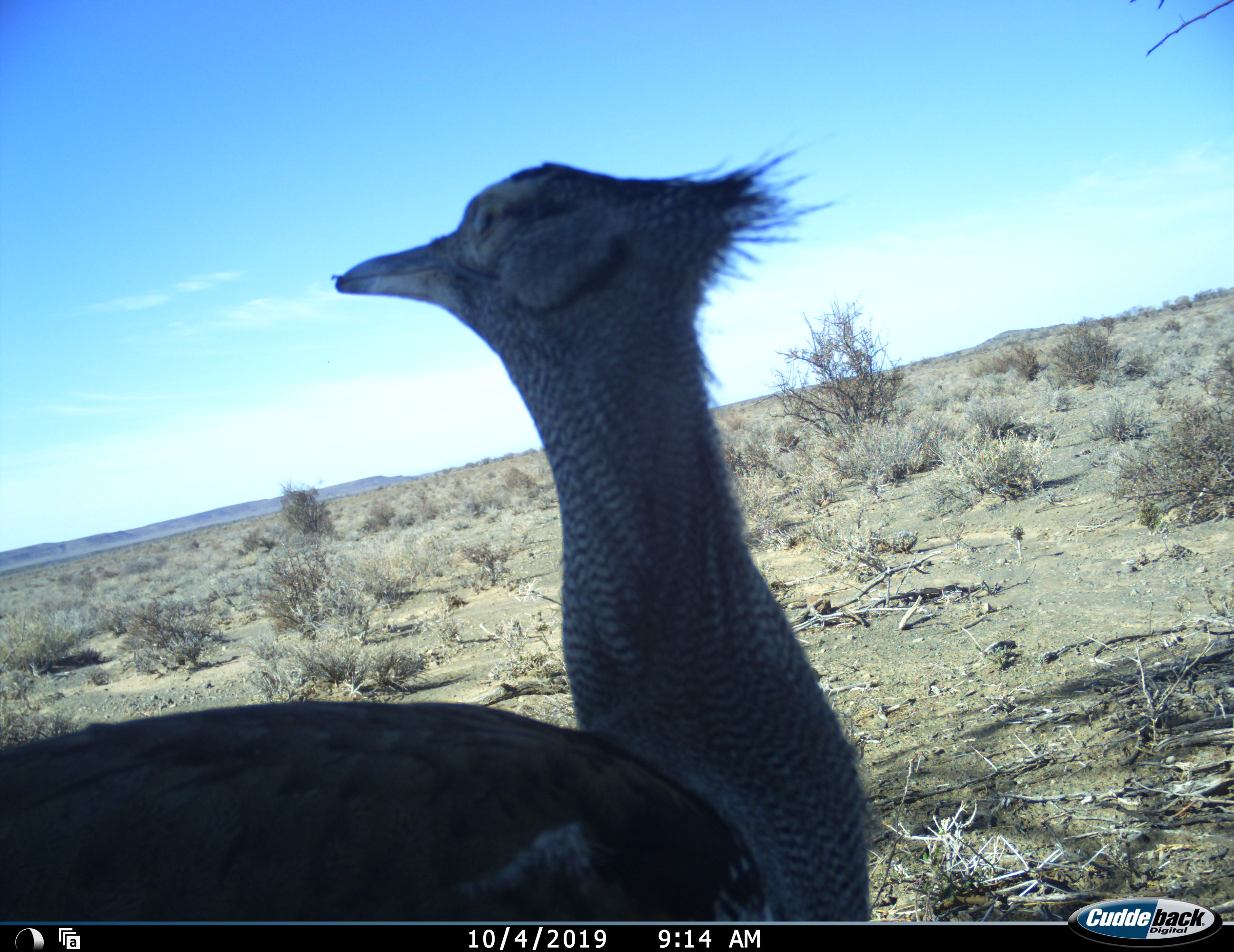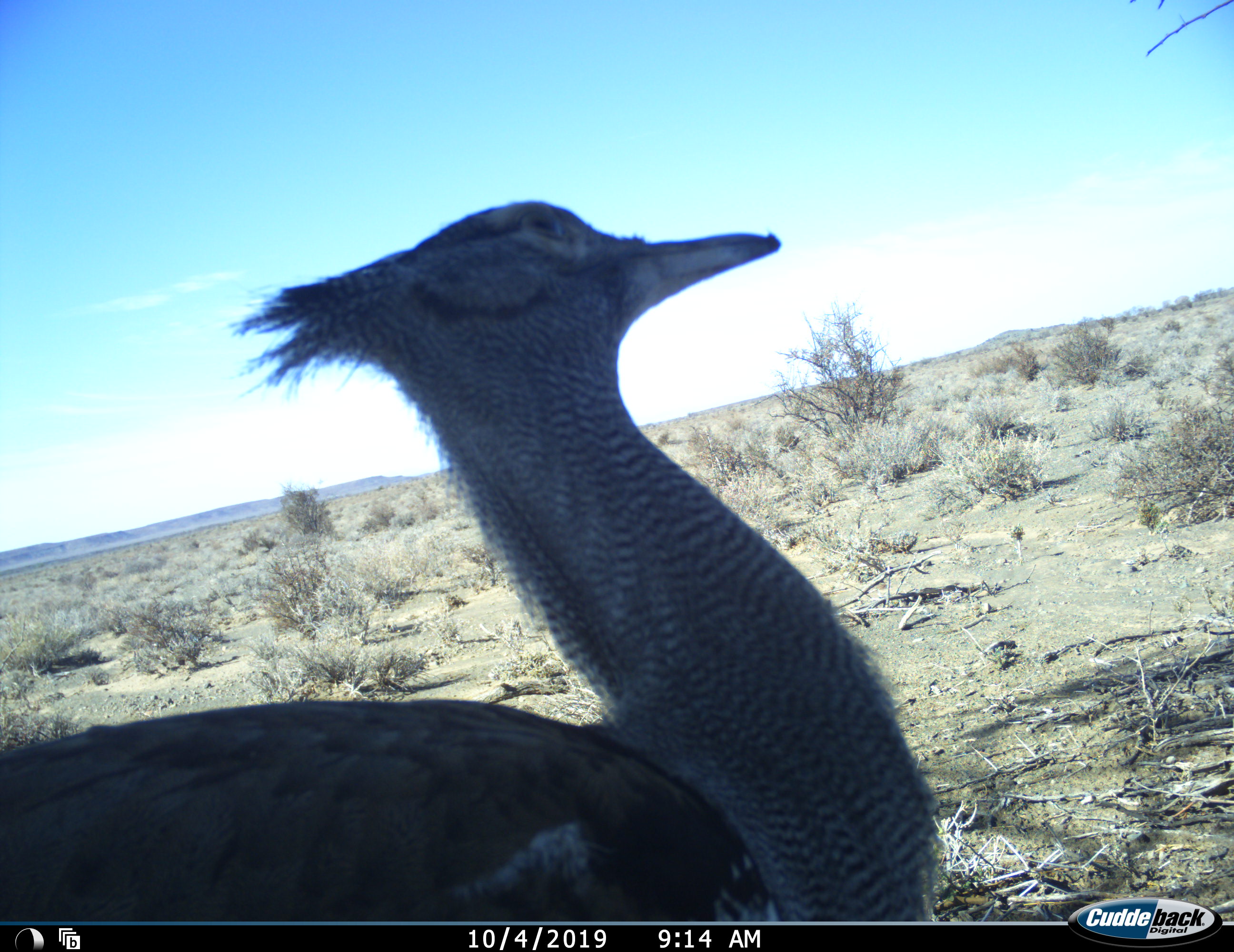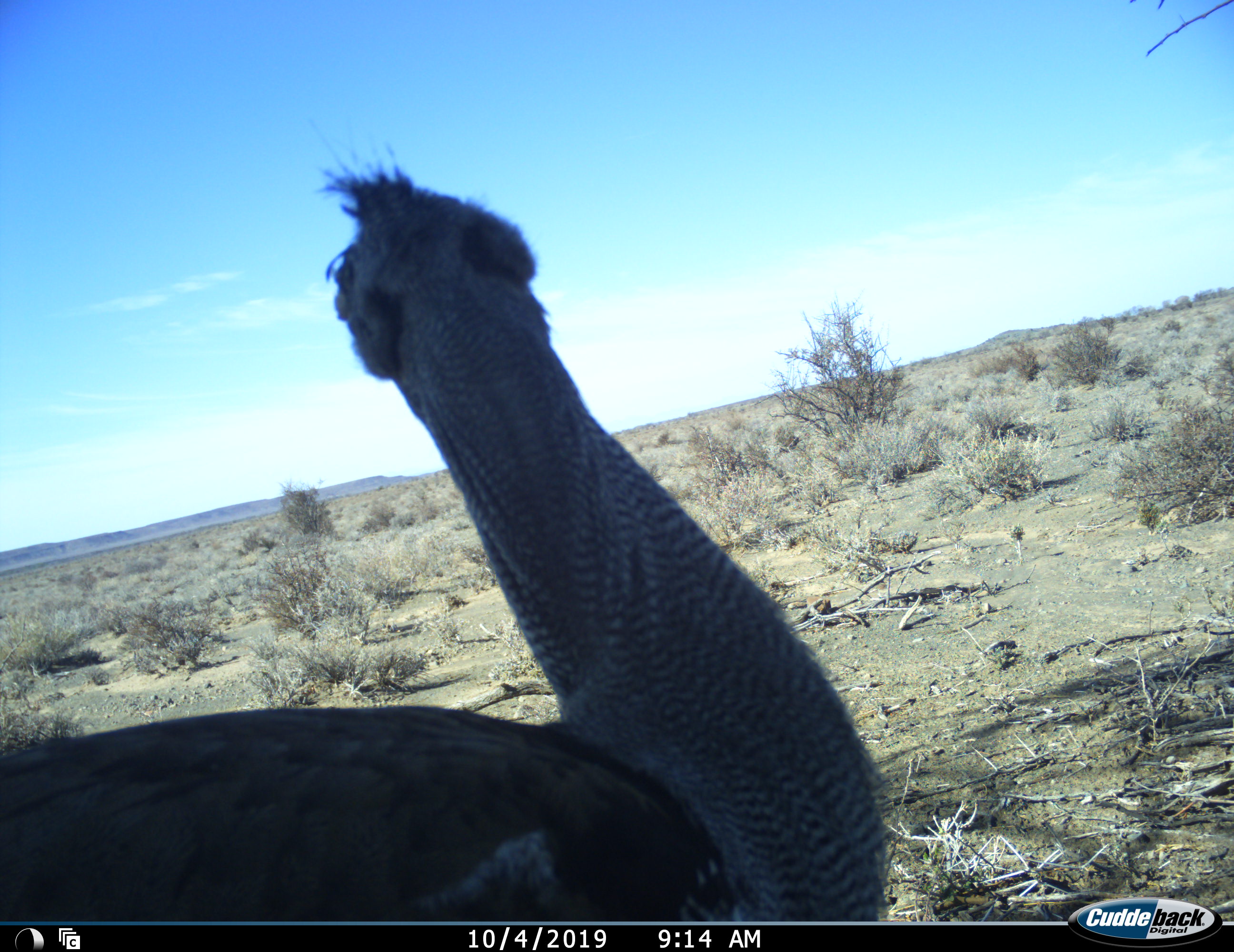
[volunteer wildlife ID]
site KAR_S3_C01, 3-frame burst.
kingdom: Animalia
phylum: Chordata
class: Aves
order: Otidiformes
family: Otididae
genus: Ardeotis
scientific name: Ardeotis kori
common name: kori bustard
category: bustardkori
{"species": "bustardkori (kori bustard) (Ardeotis kori)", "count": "1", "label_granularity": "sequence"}